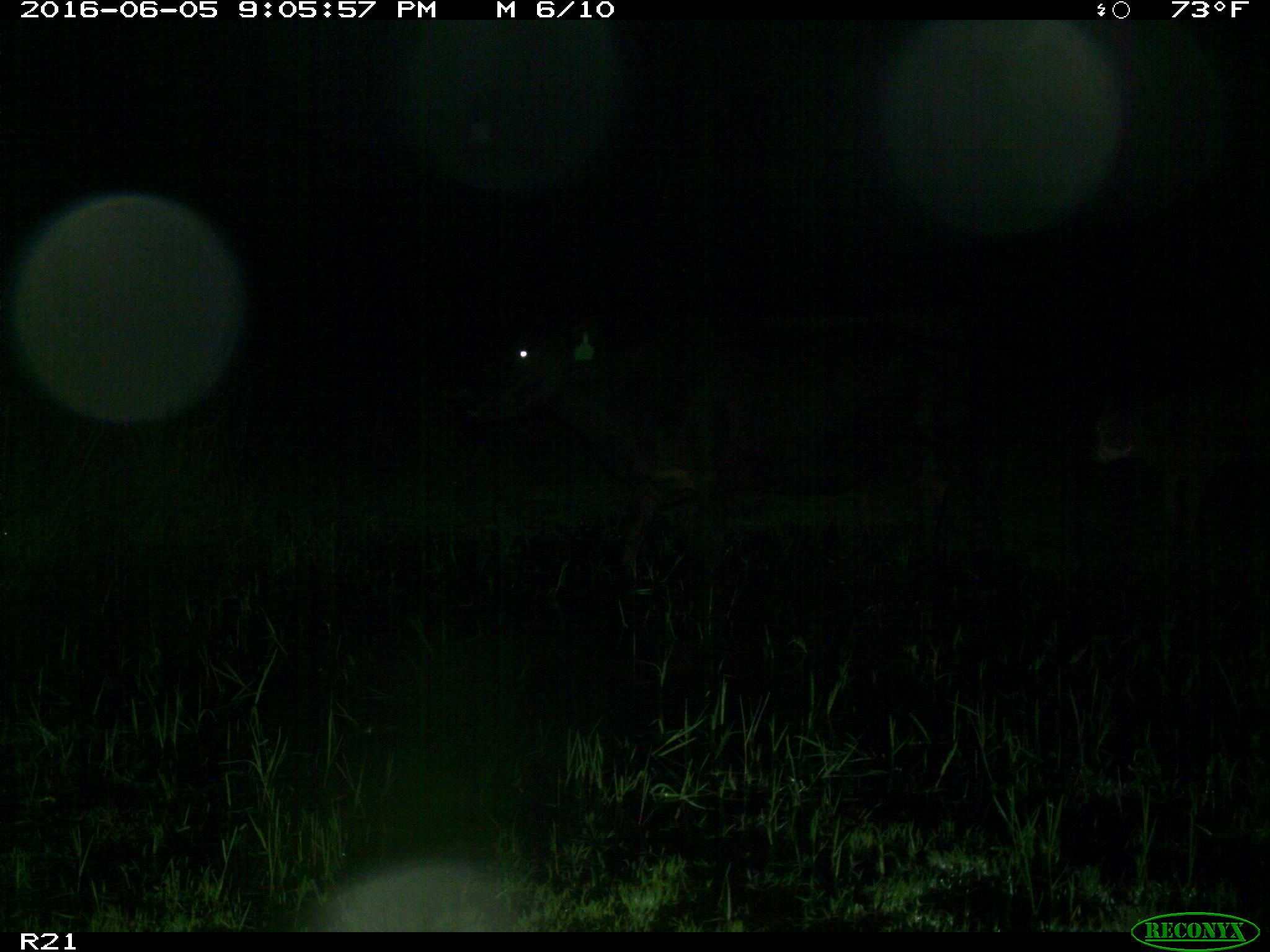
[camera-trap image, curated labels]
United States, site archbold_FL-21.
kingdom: Animalia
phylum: Chordata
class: Mammalia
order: Artiodactyla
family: Bovidae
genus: Bos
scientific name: Bos taurus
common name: domestic cow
Bos taurus (domestic cow).